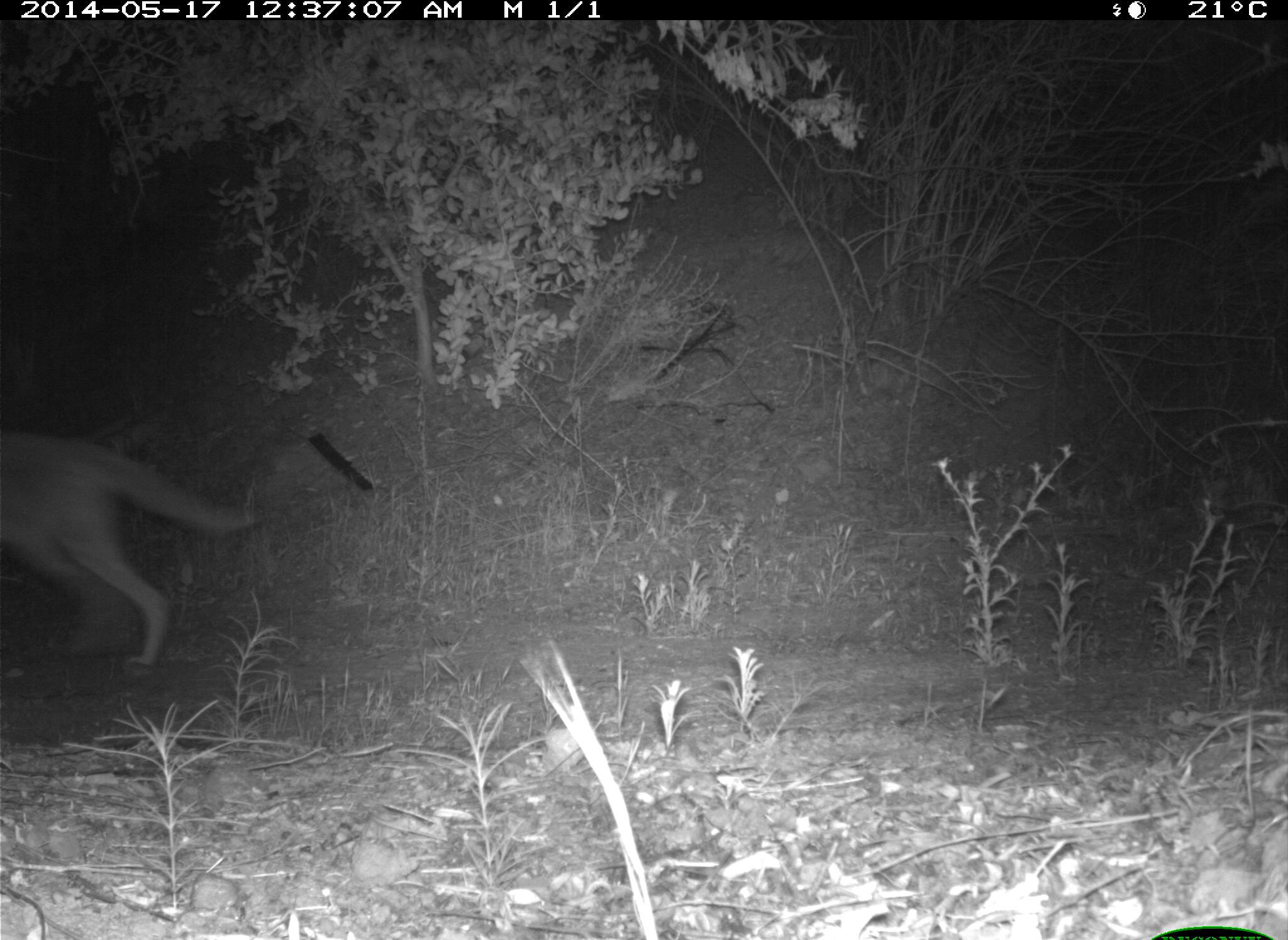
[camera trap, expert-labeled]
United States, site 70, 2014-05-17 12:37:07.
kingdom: Animalia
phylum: Chordata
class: Mammalia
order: Carnivora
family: Canidae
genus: Canis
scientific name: Canis latrans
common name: coyote